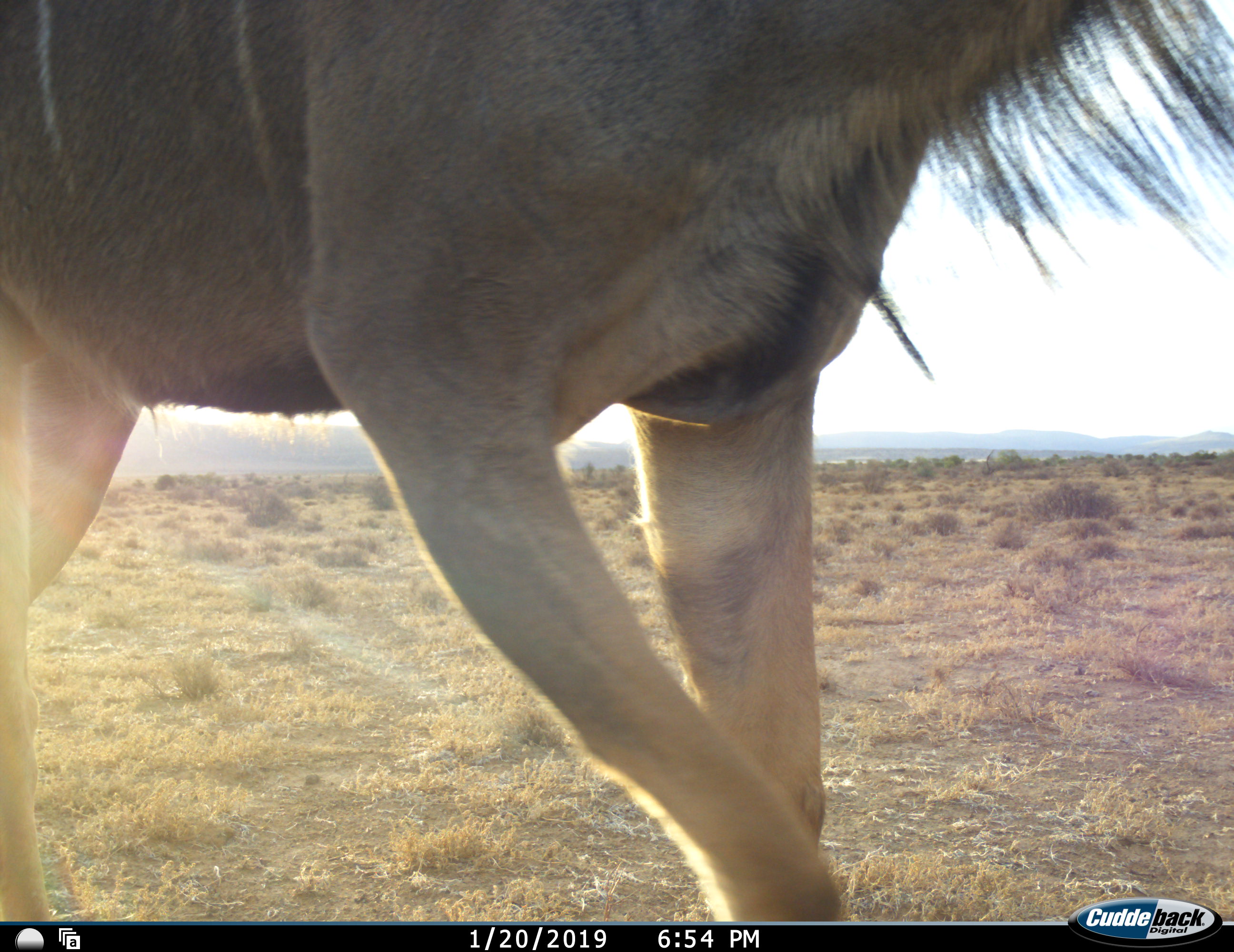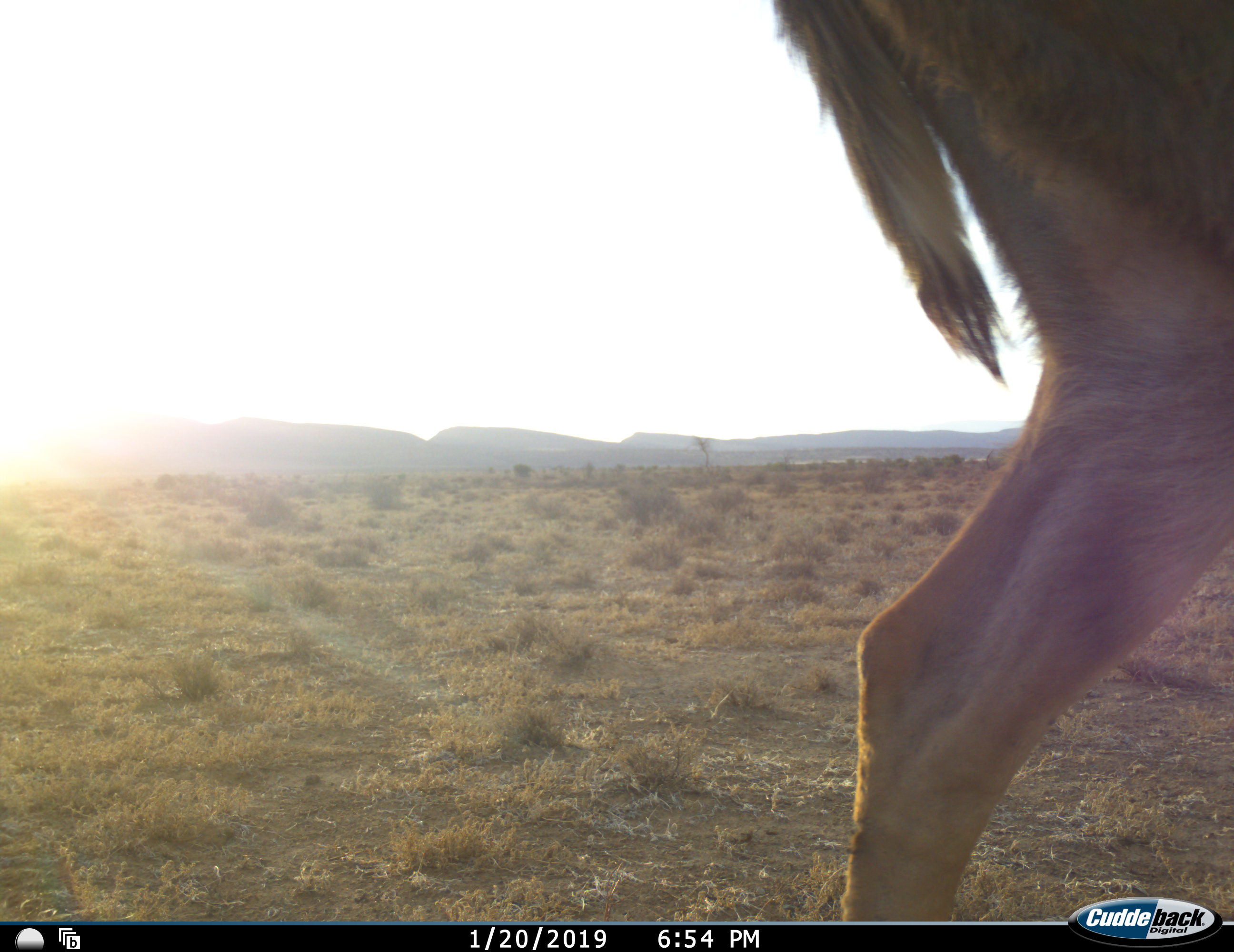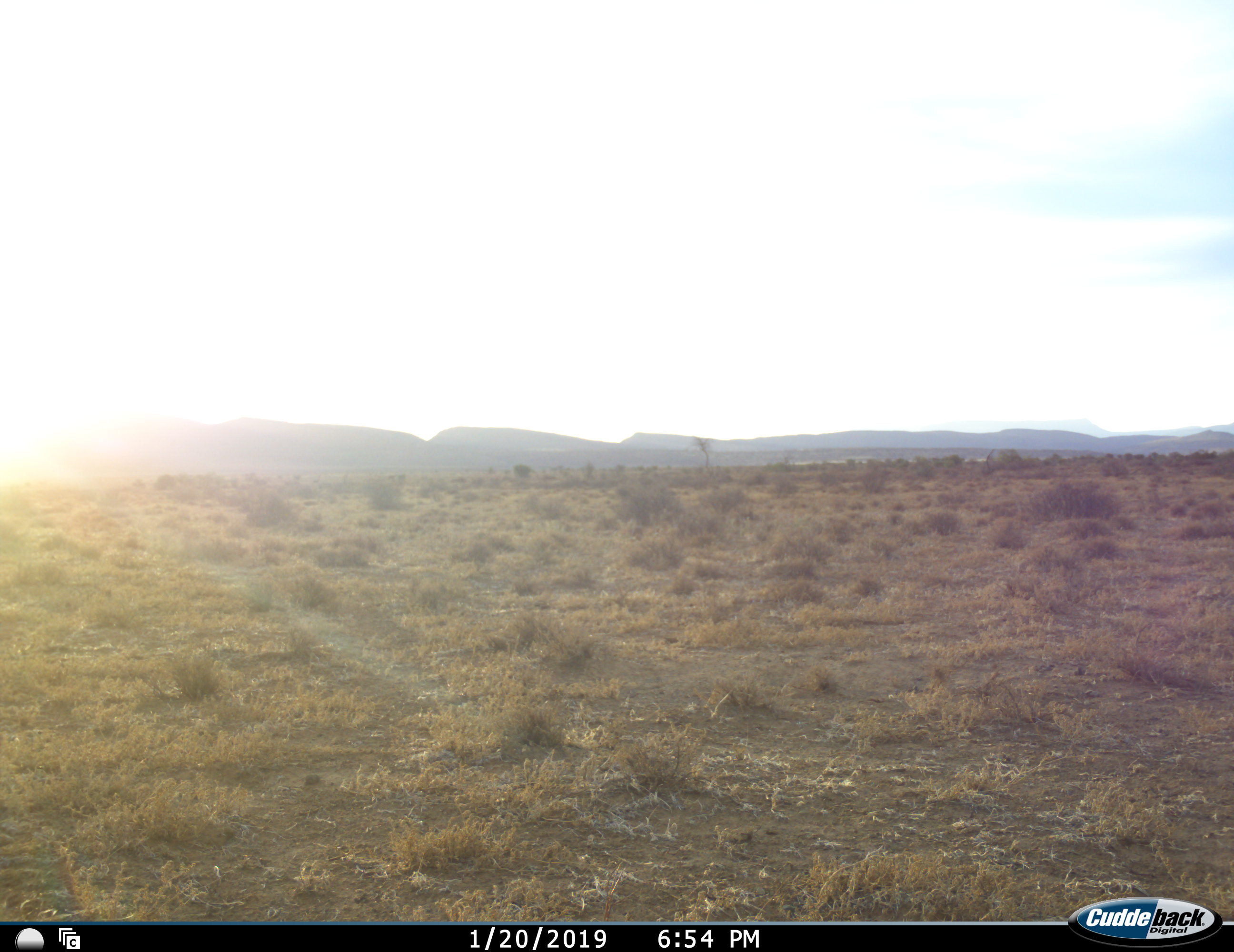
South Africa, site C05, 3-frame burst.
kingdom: Animalia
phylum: Chordata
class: Mammalia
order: Artiodactyla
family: Bovidae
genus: Tragelaphus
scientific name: Tragelaphus strepsiceros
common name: greater kudu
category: kudu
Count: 1.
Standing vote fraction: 0%.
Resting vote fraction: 0%.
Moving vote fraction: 100%.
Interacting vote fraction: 0%.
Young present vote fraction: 0%.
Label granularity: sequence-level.